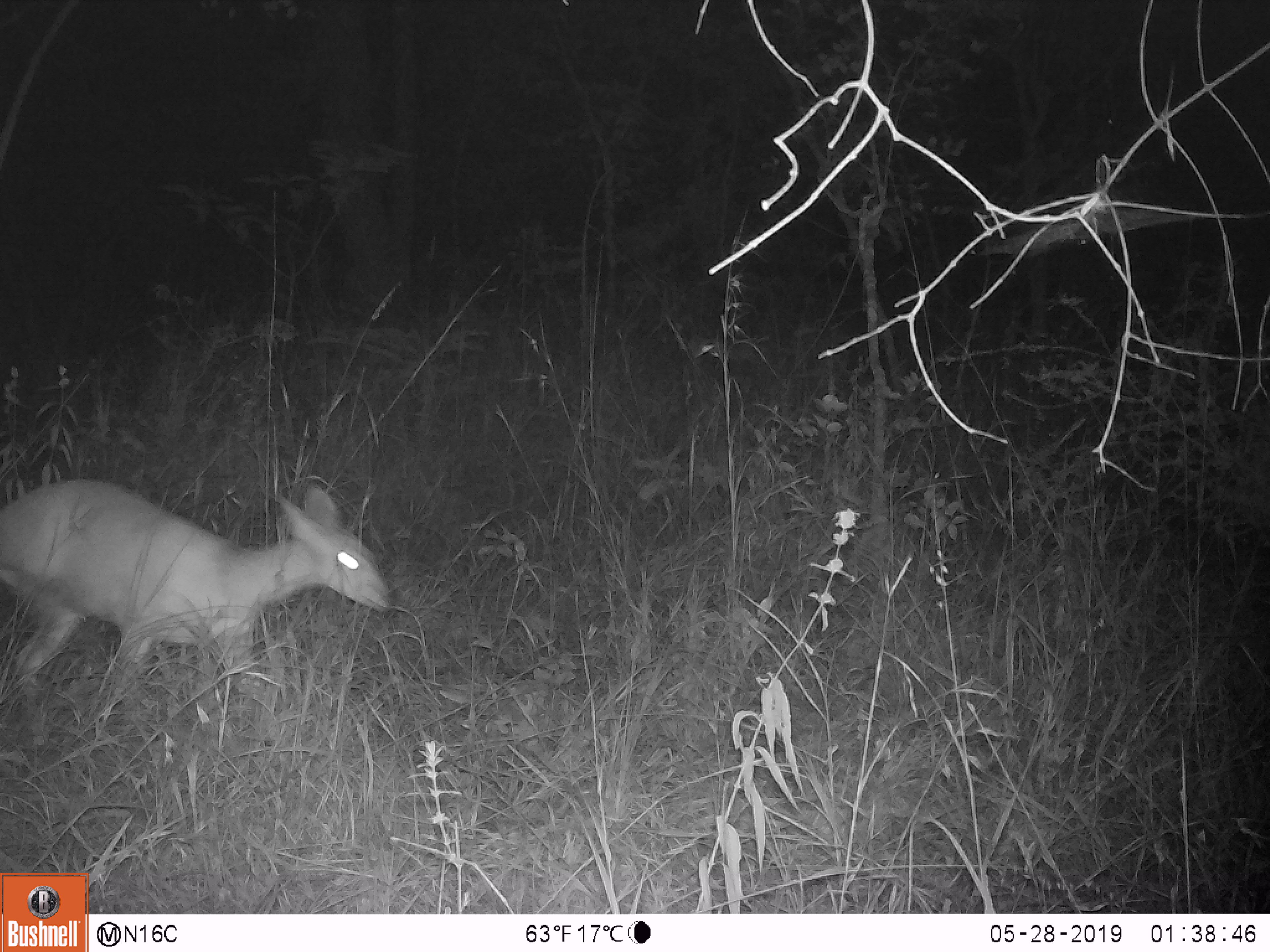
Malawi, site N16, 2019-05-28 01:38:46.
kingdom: Animalia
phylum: Chordata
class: Mammalia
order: Artiodactyla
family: Bovidae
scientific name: Antilopinae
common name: small antelope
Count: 1.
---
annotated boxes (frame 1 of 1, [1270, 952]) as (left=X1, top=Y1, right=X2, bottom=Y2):
small antelope: (left=0, top=464, right=399, bottom=696)